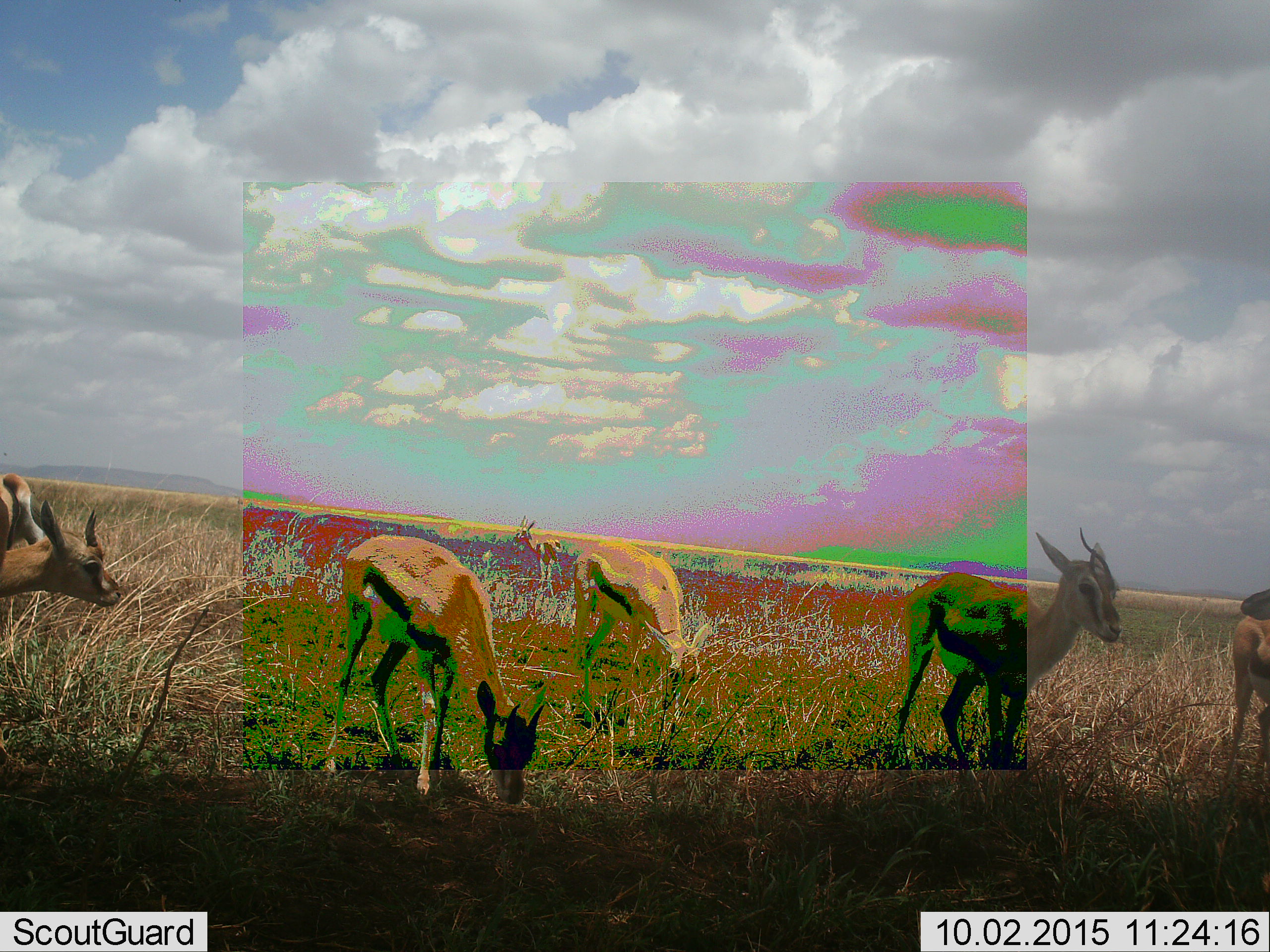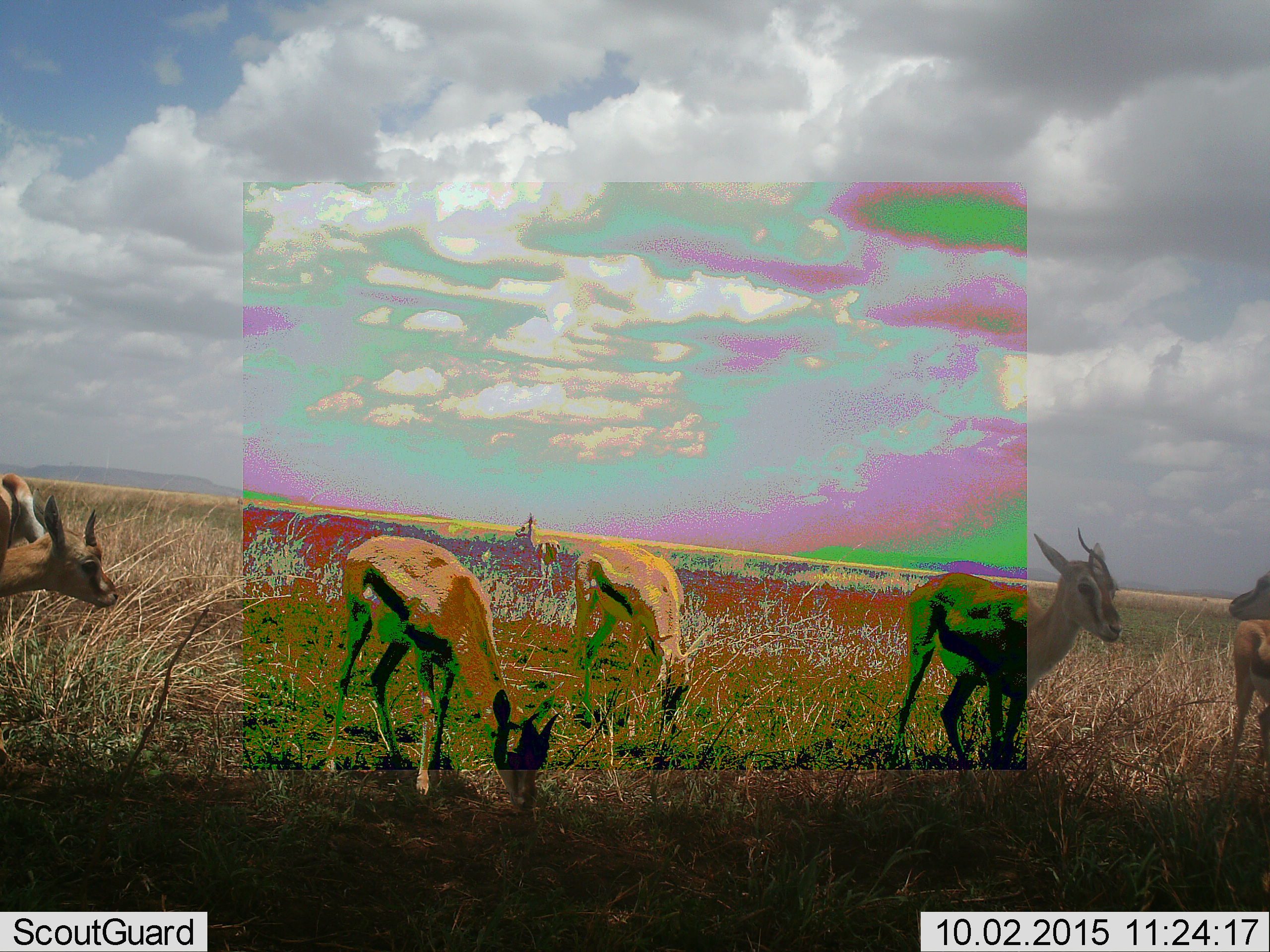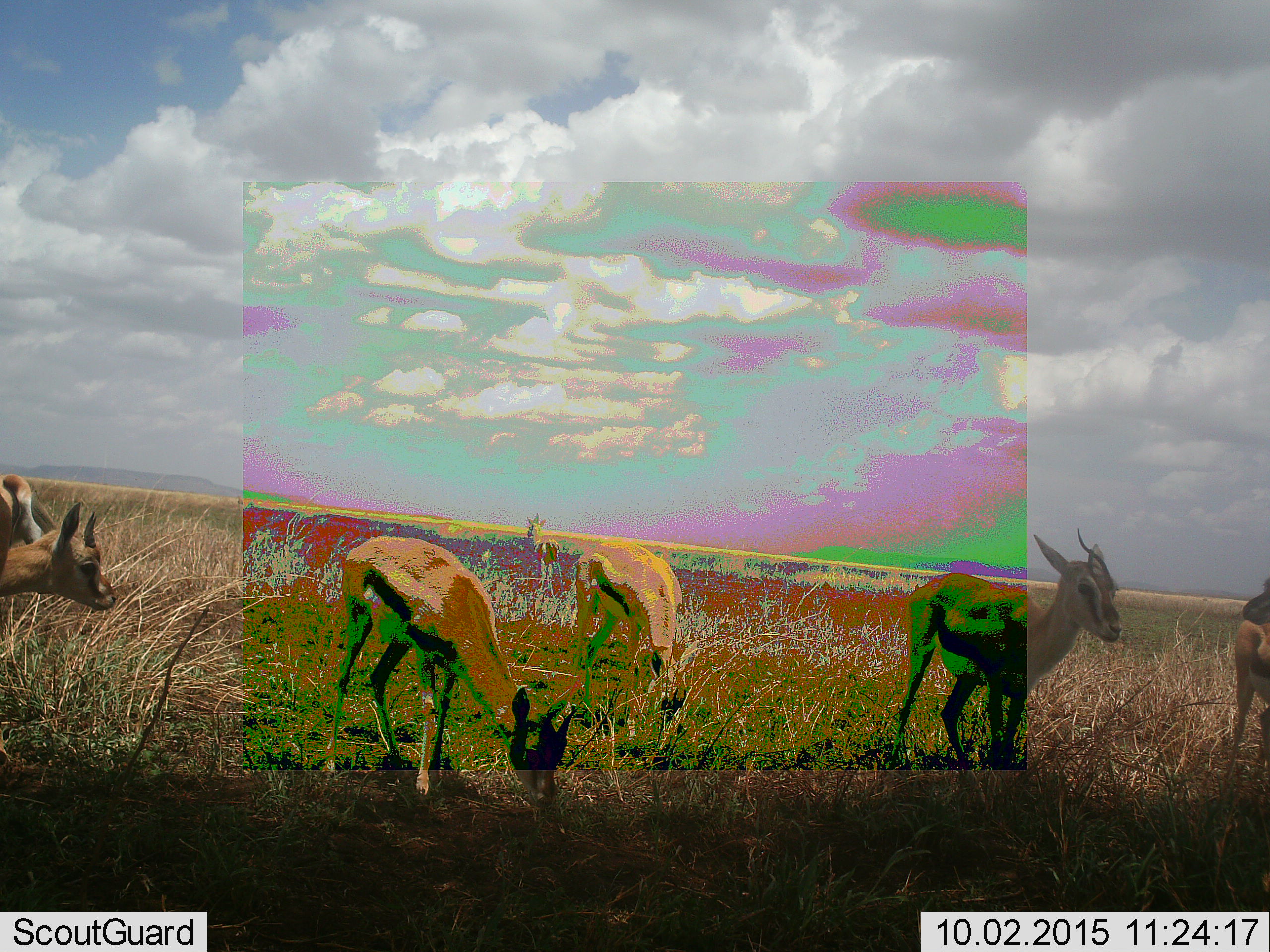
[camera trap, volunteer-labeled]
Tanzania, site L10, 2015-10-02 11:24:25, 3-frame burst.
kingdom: Animalia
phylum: Chordata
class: Mammalia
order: Artiodactyla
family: Bovidae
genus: Eudorcas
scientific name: Eudorcas thomsonii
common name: thomson's gazelle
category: gazellethomsons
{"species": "gazellethomsons (thomson's gazelle) (Eudorcas thomsonii)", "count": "7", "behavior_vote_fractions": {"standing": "89%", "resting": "0%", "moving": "44%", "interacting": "0%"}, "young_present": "11%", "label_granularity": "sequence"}